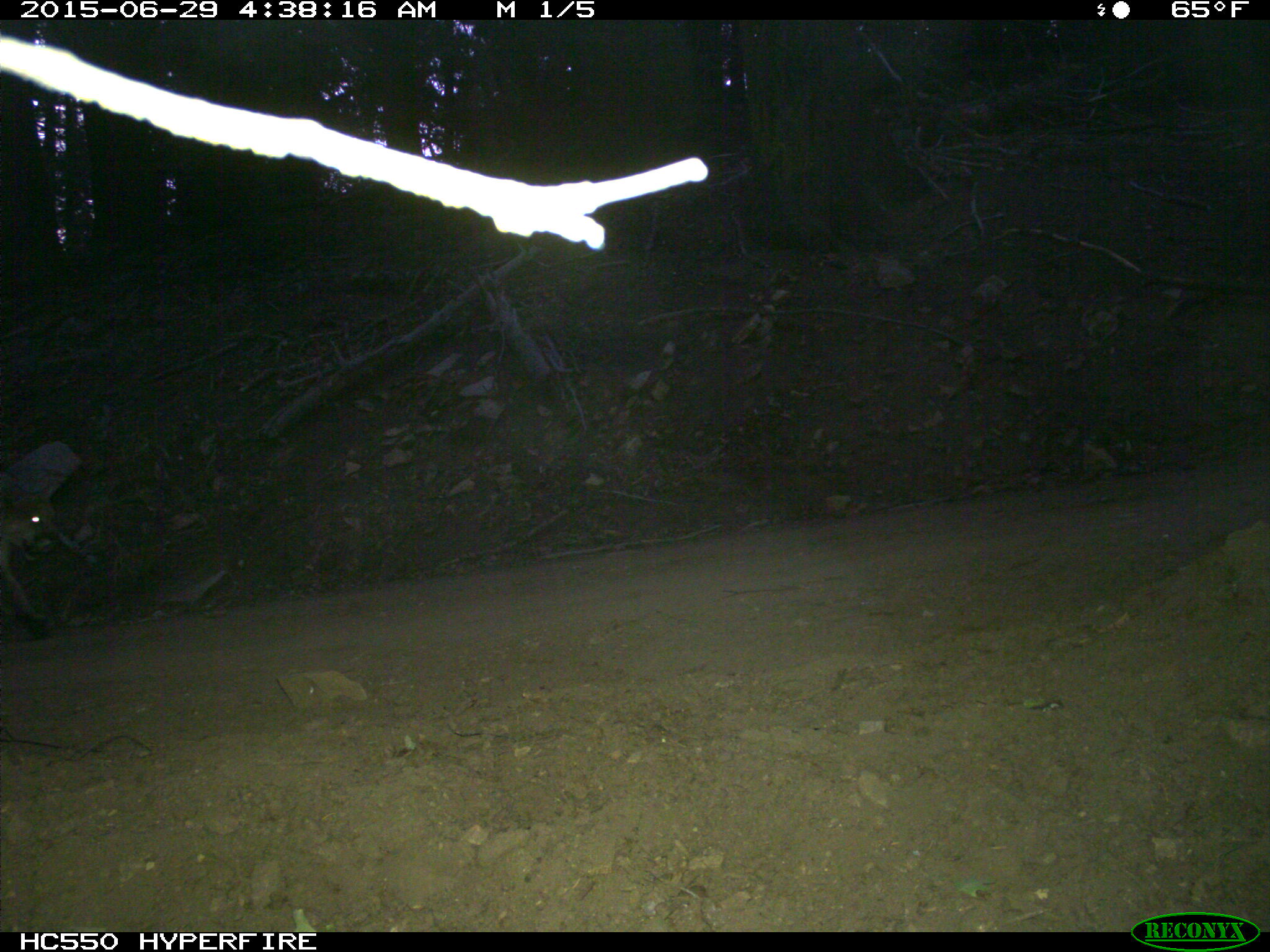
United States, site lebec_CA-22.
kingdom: Animalia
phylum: Chordata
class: Mammalia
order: Carnivora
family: Felidae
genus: Puma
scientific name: Puma concolor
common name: mountain lion